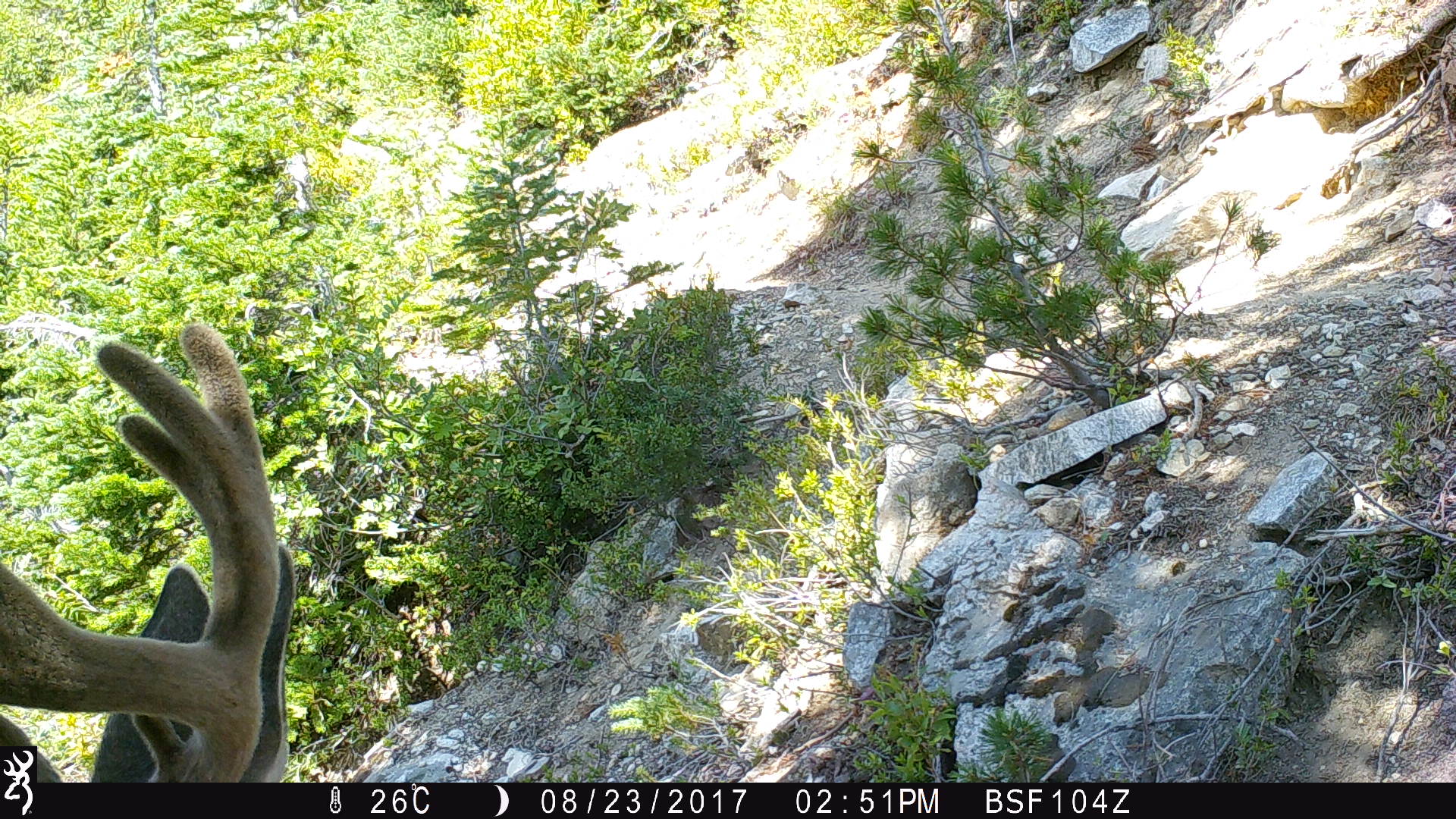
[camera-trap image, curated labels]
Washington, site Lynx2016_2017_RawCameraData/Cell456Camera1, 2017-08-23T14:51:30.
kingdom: Animalia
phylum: Chordata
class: Mammalia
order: Artiodactyla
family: Cervidae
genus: Odocoileus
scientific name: Odocoileus hemionus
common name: mule deer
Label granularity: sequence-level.